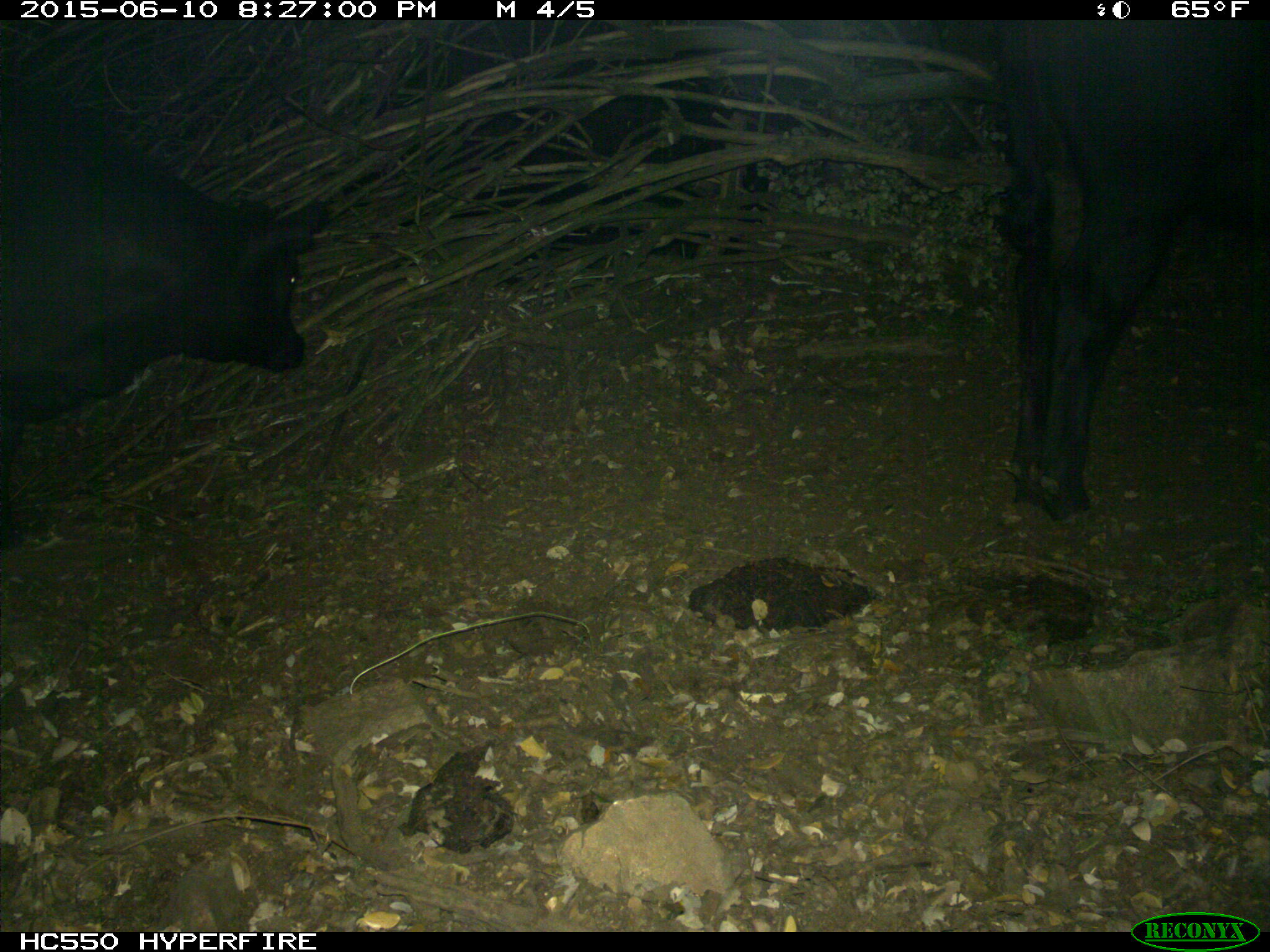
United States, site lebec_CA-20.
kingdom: Animalia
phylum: Chordata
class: Mammalia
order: Artiodactyla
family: Bovidae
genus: Bos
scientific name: Bos taurus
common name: domestic cow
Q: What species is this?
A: Bos taurus (domestic cow).